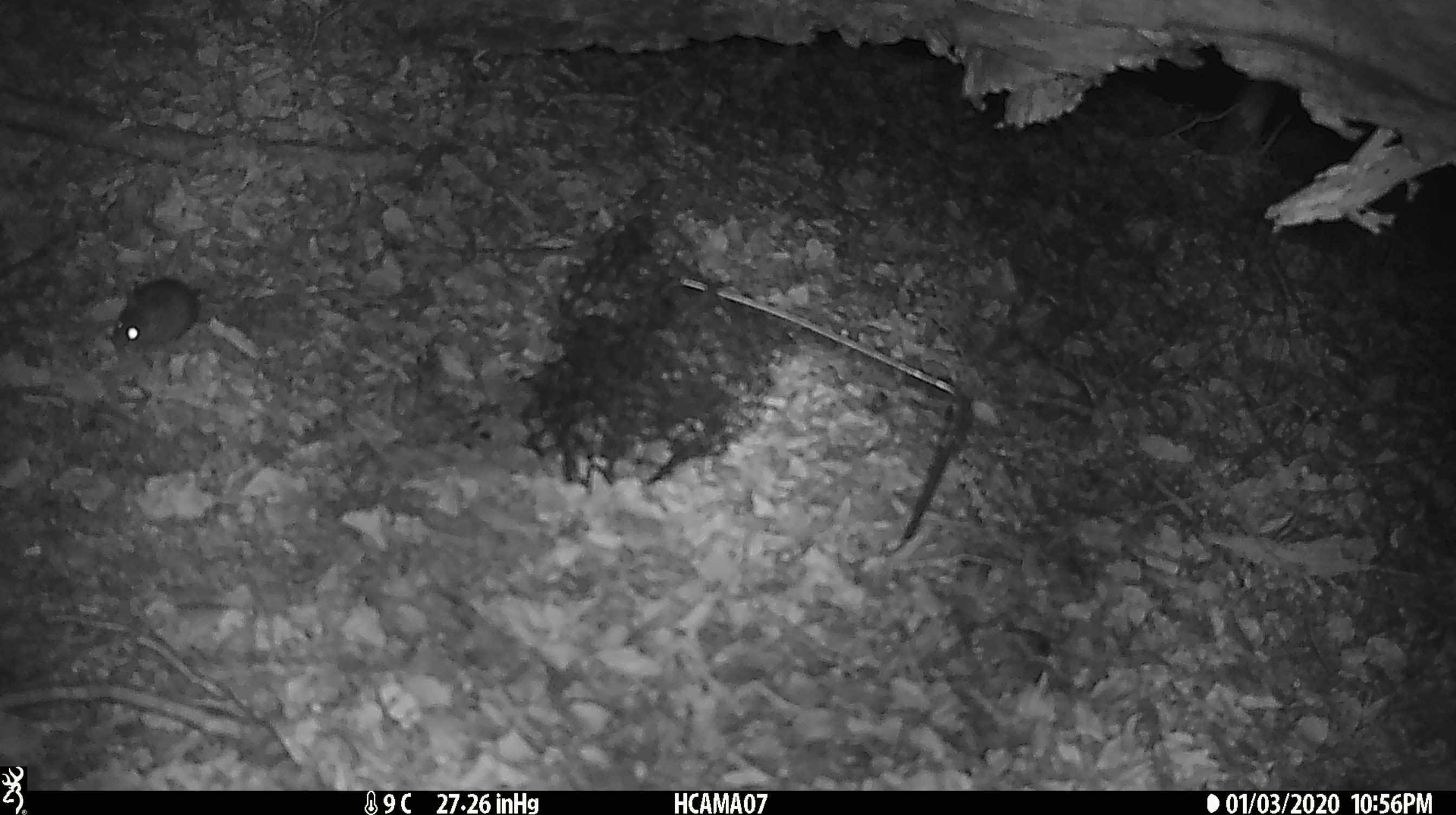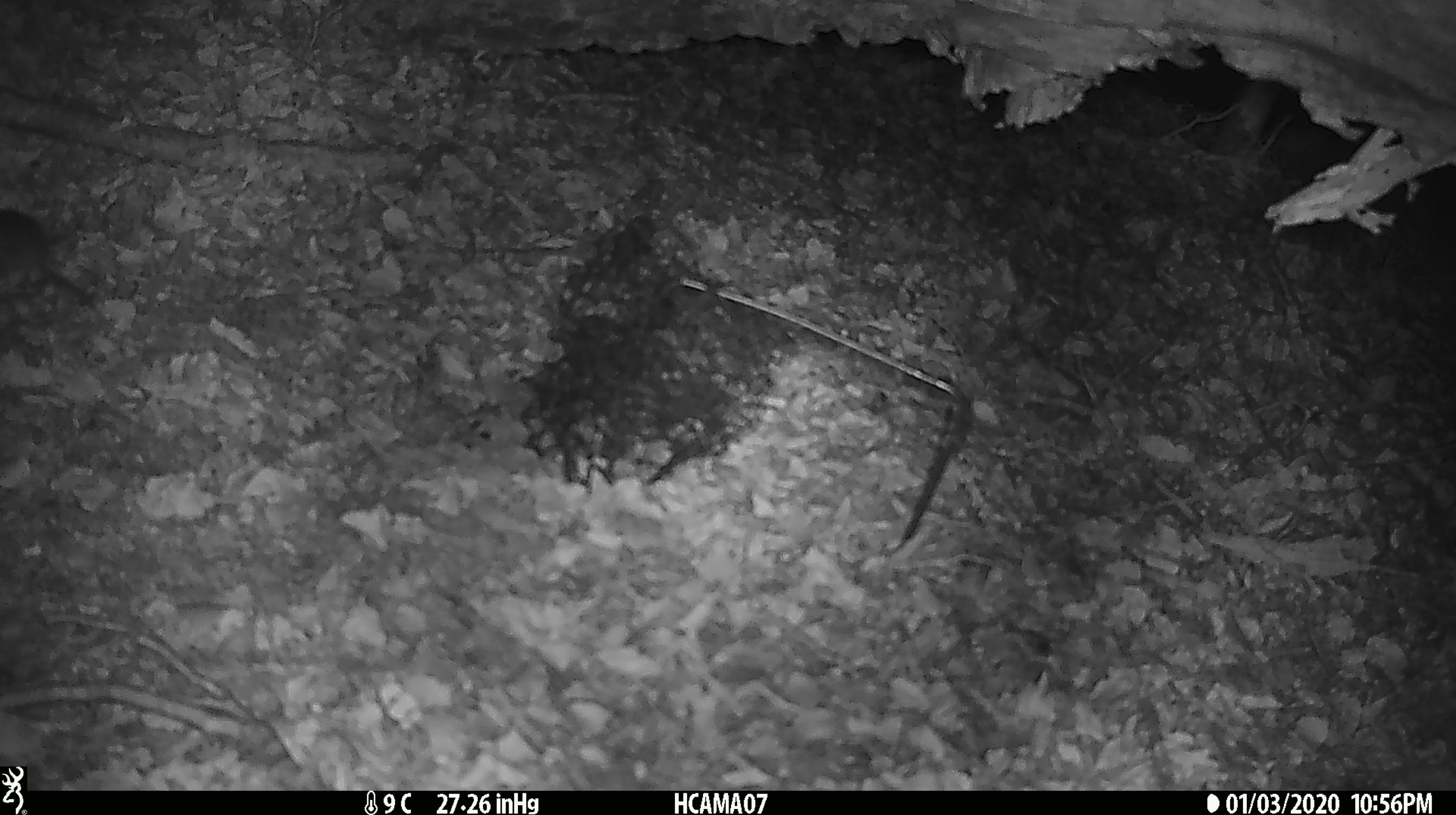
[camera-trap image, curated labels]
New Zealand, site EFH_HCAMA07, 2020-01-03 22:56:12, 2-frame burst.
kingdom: Animalia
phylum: Chordata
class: Mammalia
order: Rodentia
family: Muridae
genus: Mus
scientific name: Mus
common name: mouse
Mouse (Mus).